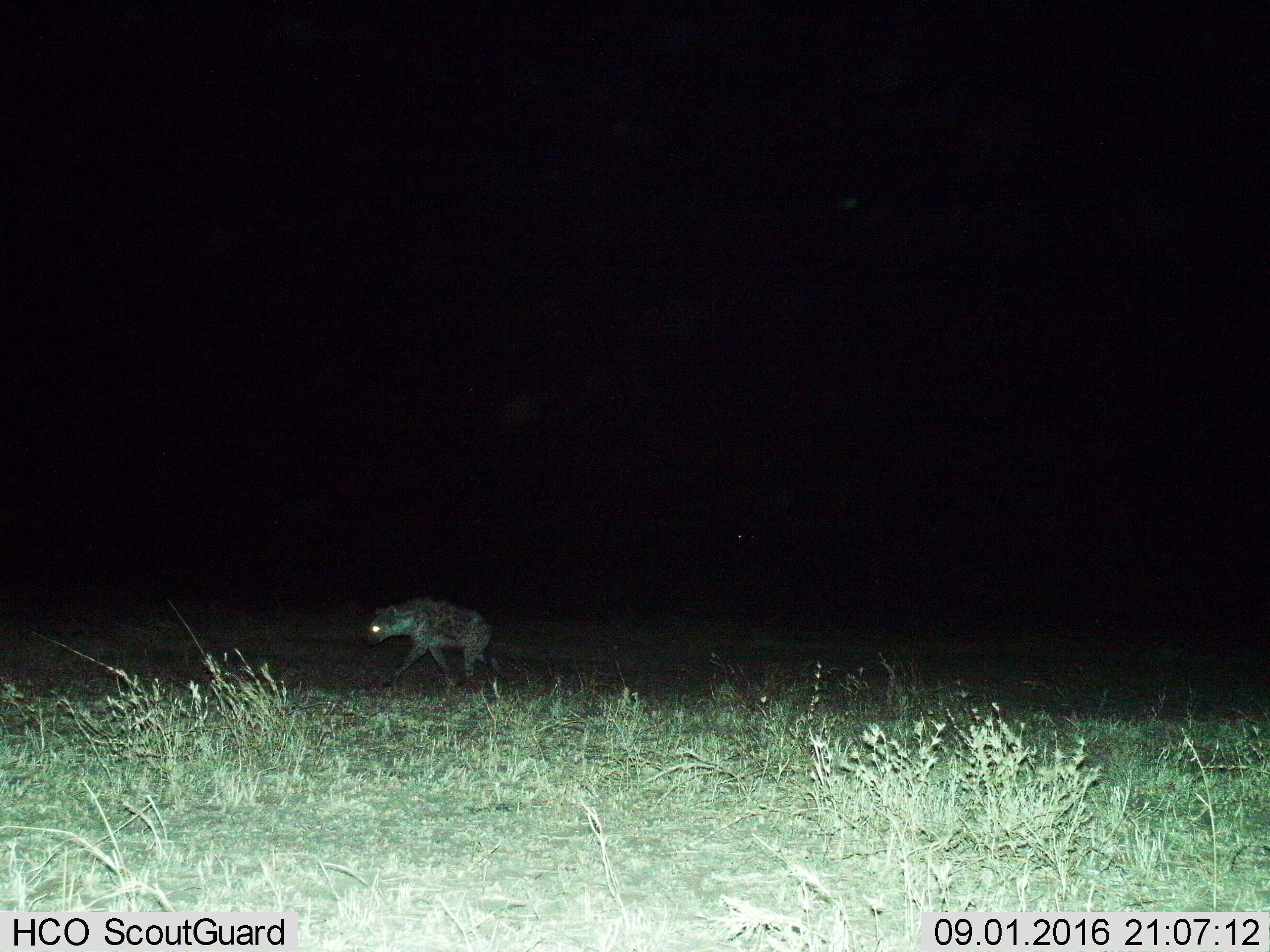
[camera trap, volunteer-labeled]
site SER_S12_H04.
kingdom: Animalia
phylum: Chordata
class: Mammalia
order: Carnivora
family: Hyaenidae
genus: Crocuta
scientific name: Crocuta crocuta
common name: spotted hyena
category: hyenaspotted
Hyenaspotted (spotted hyena) (Crocuta crocuta), count 1. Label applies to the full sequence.